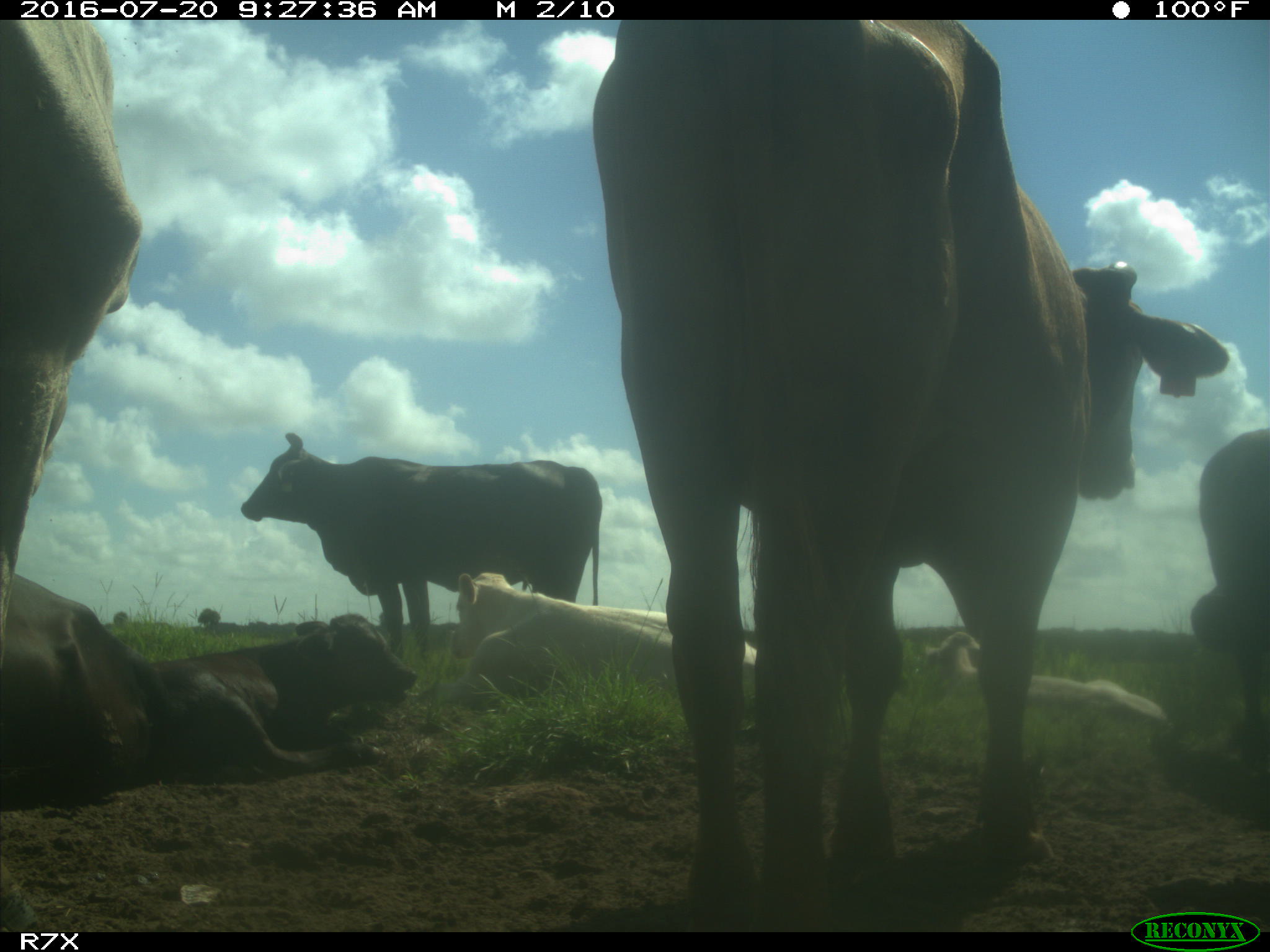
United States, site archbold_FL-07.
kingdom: Animalia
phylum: Chordata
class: Mammalia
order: Artiodactyla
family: Bovidae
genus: Bos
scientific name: Bos taurus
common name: domestic cow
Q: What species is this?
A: Bos taurus (domestic cow).